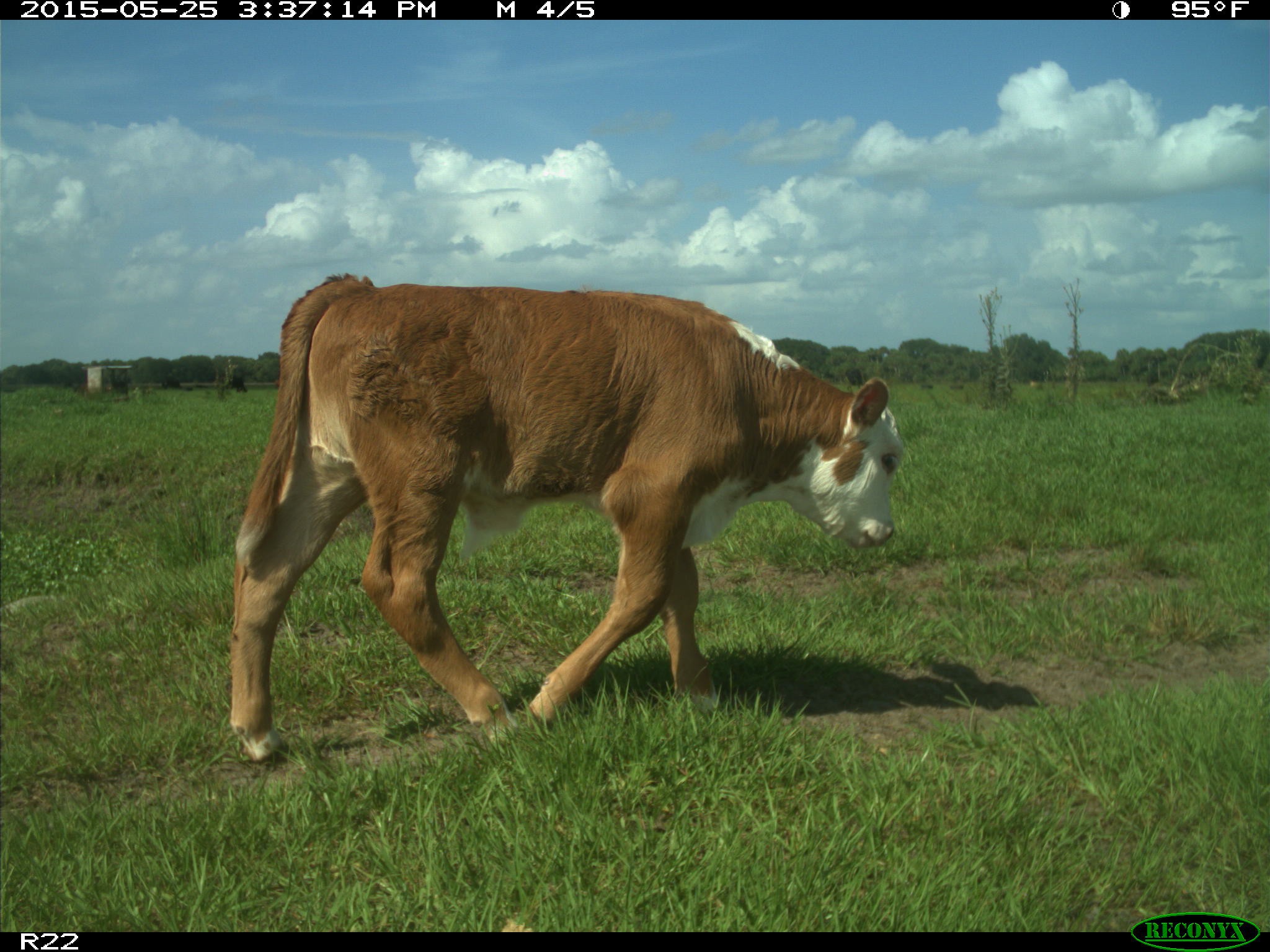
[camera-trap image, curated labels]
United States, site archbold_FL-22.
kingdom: Animalia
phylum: Chordata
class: Mammalia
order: Artiodactyla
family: Bovidae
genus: Bos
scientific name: Bos taurus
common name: domestic cow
Bos taurus (domestic cow).